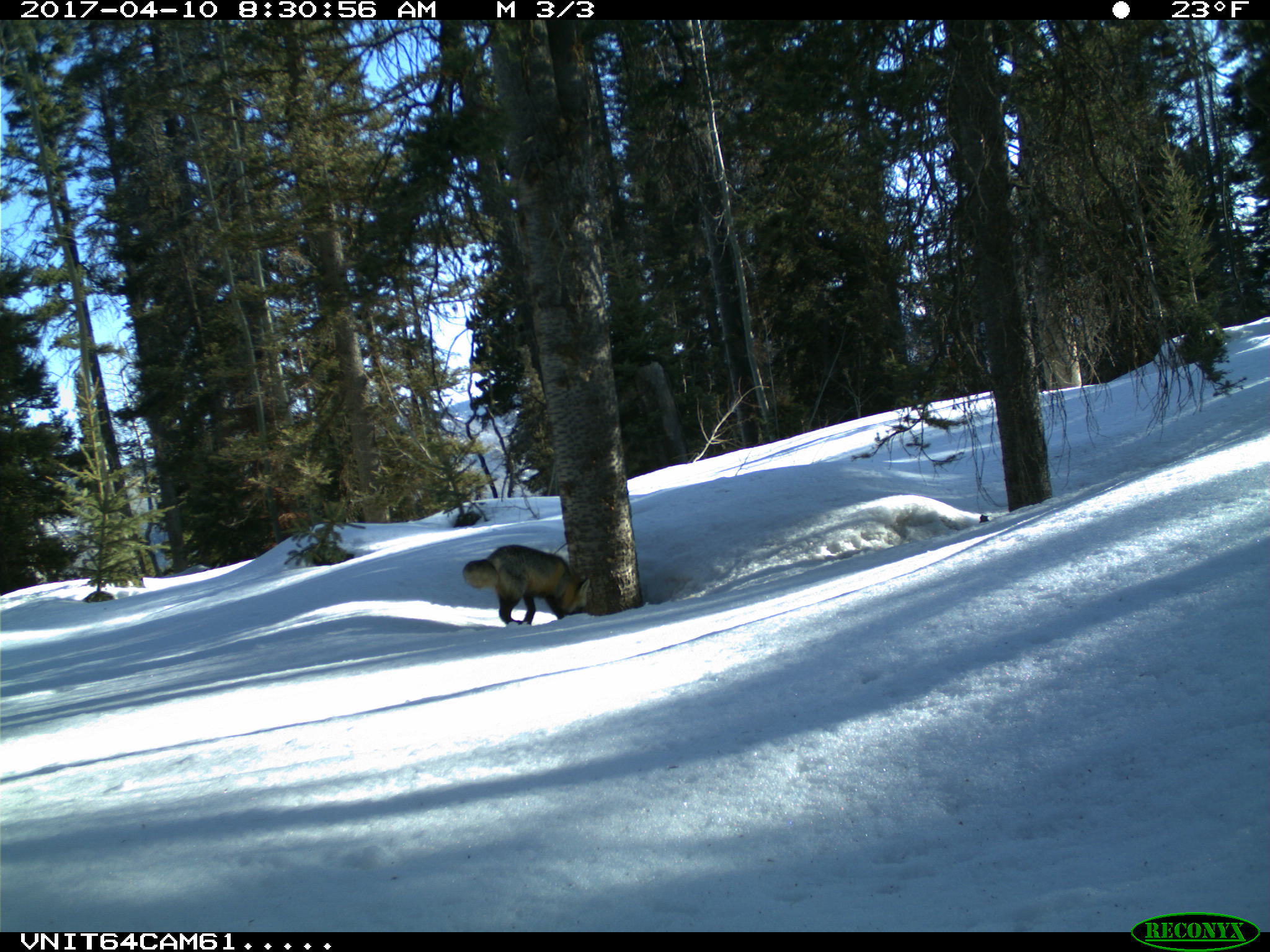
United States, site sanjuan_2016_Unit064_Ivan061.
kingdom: Animalia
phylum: Chordata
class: Mammalia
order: Carnivora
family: Canidae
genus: Vulpes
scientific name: Vulpes vulpes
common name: red fox